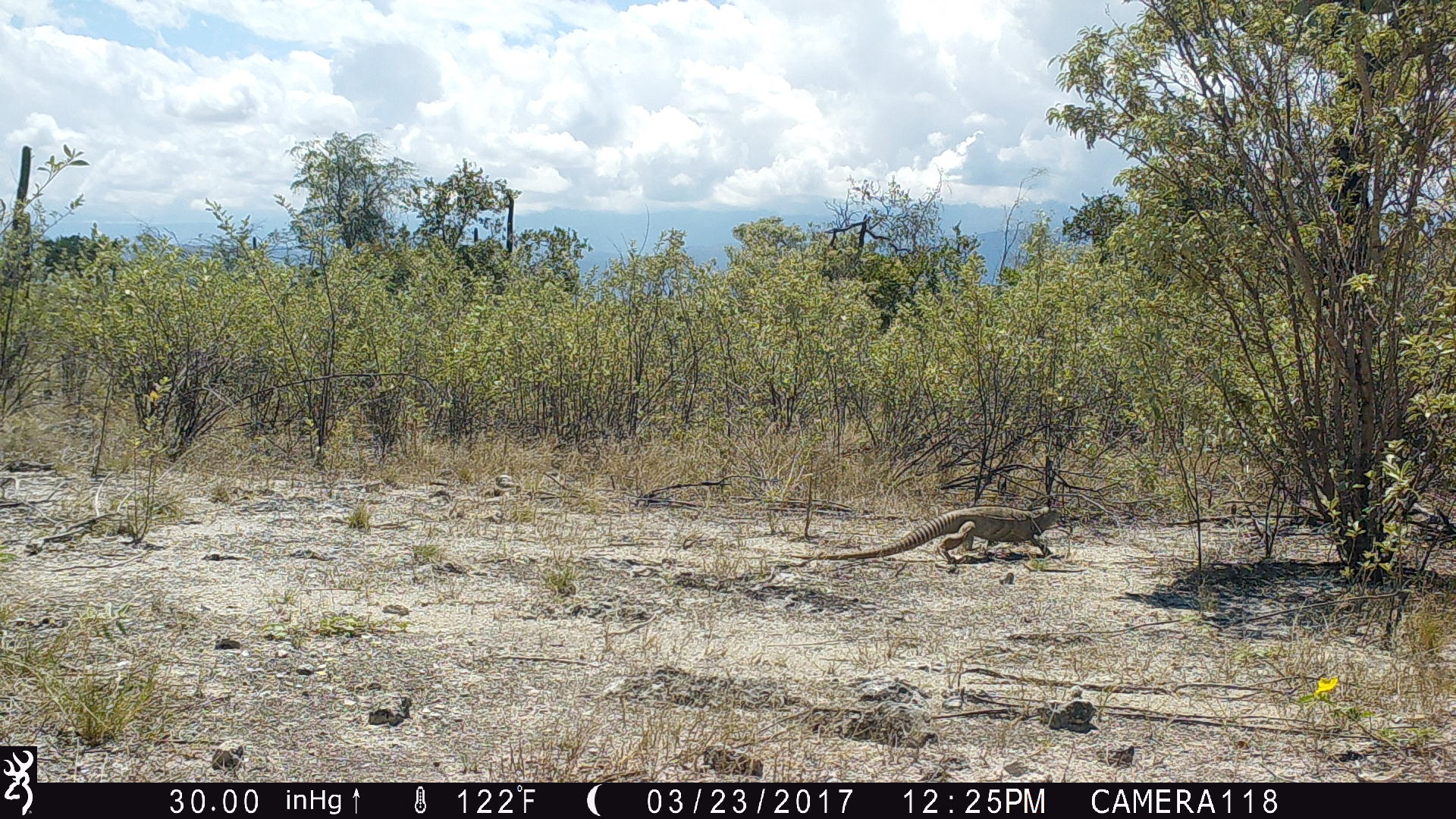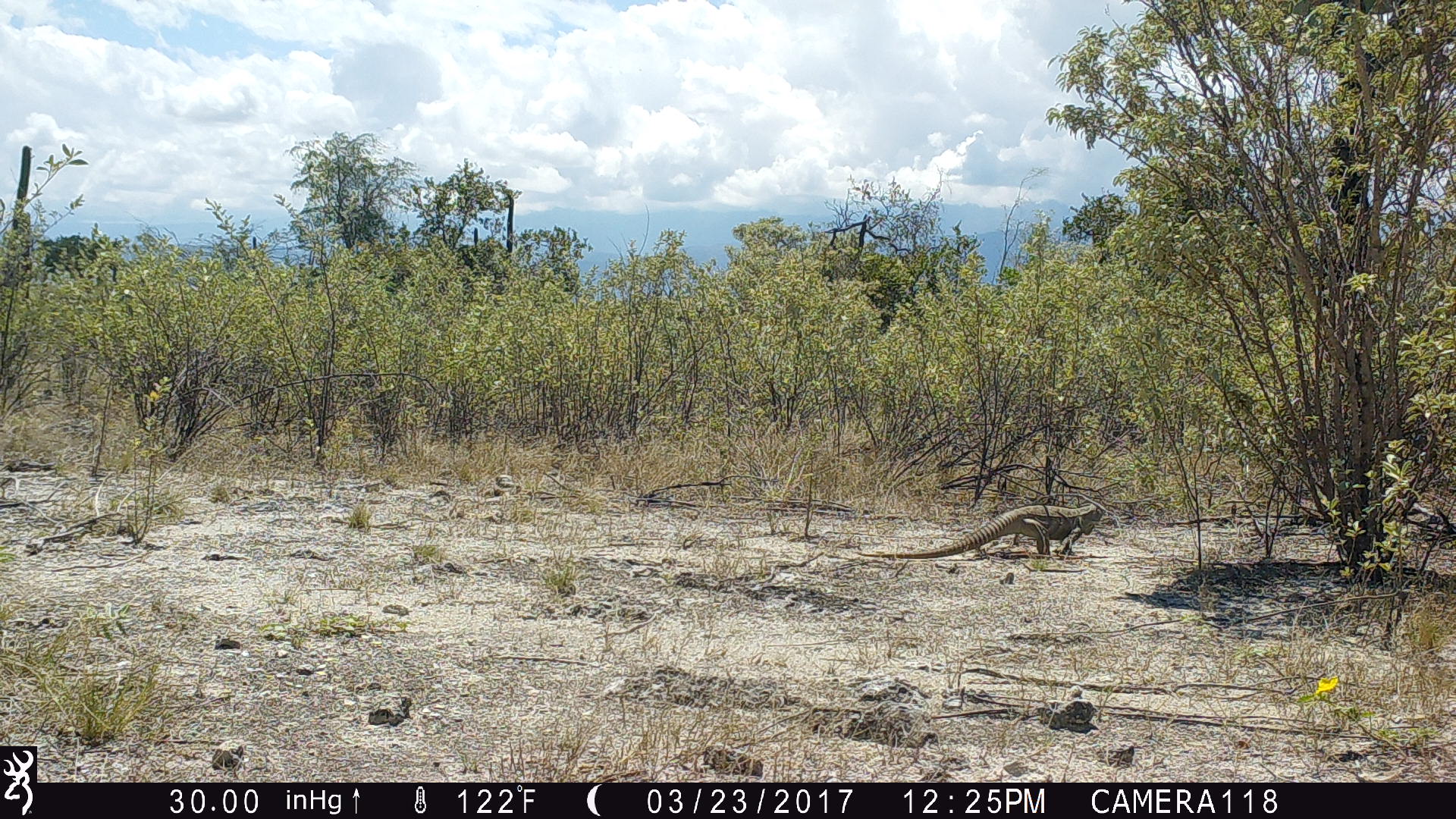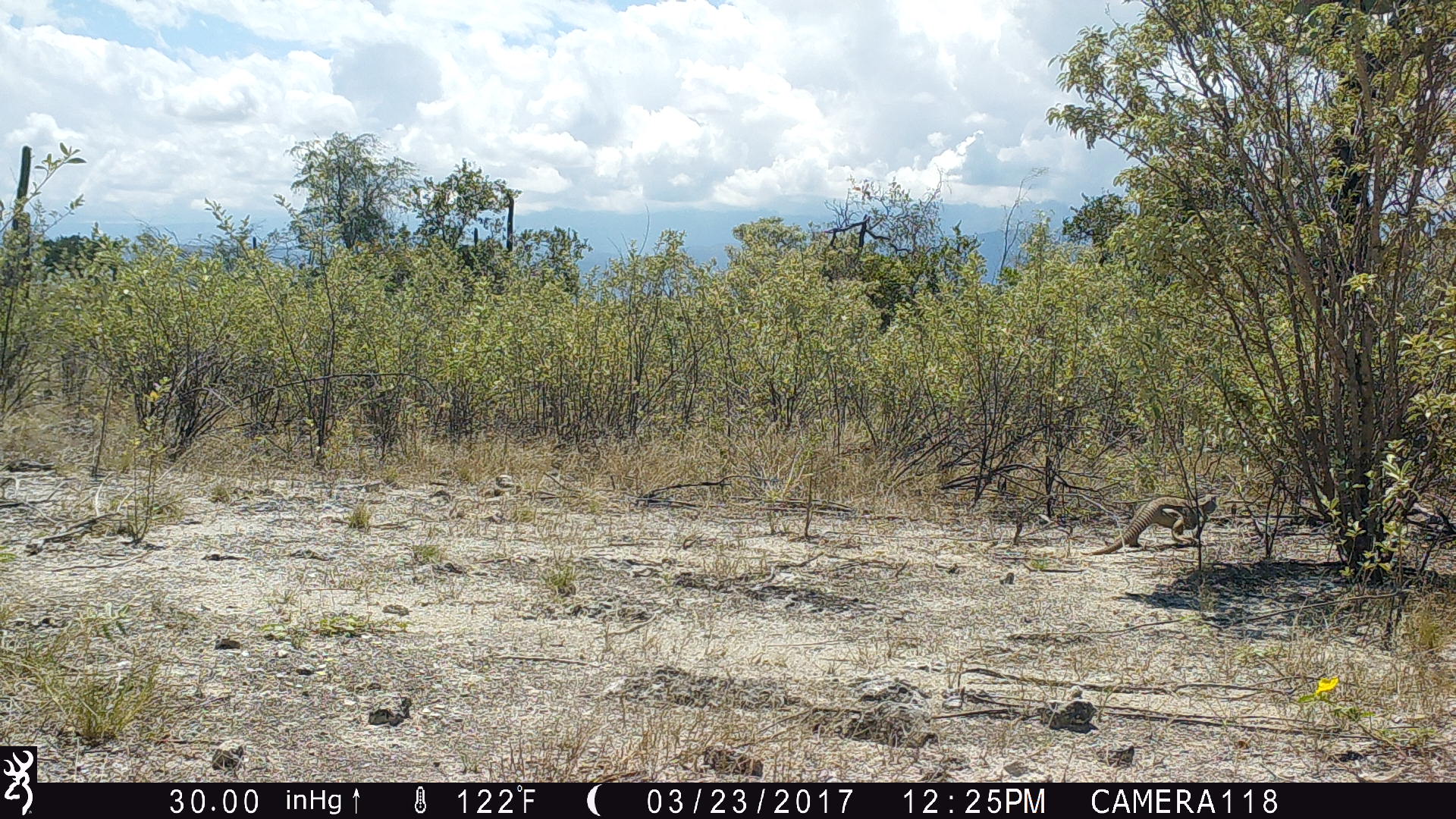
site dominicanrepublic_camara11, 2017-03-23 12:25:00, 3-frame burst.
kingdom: Animalia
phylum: Chordata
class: Reptilia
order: Squamata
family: Iguanidae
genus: Iguana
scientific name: Iguana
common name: typical iguanas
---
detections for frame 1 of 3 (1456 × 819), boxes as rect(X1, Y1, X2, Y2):
iguana: rect(780, 500, 1068, 570)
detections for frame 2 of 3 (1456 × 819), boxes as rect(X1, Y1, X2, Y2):
iguana: rect(833, 502, 1106, 568)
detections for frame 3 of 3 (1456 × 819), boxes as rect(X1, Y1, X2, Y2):
iguana: rect(1089, 488, 1219, 558)